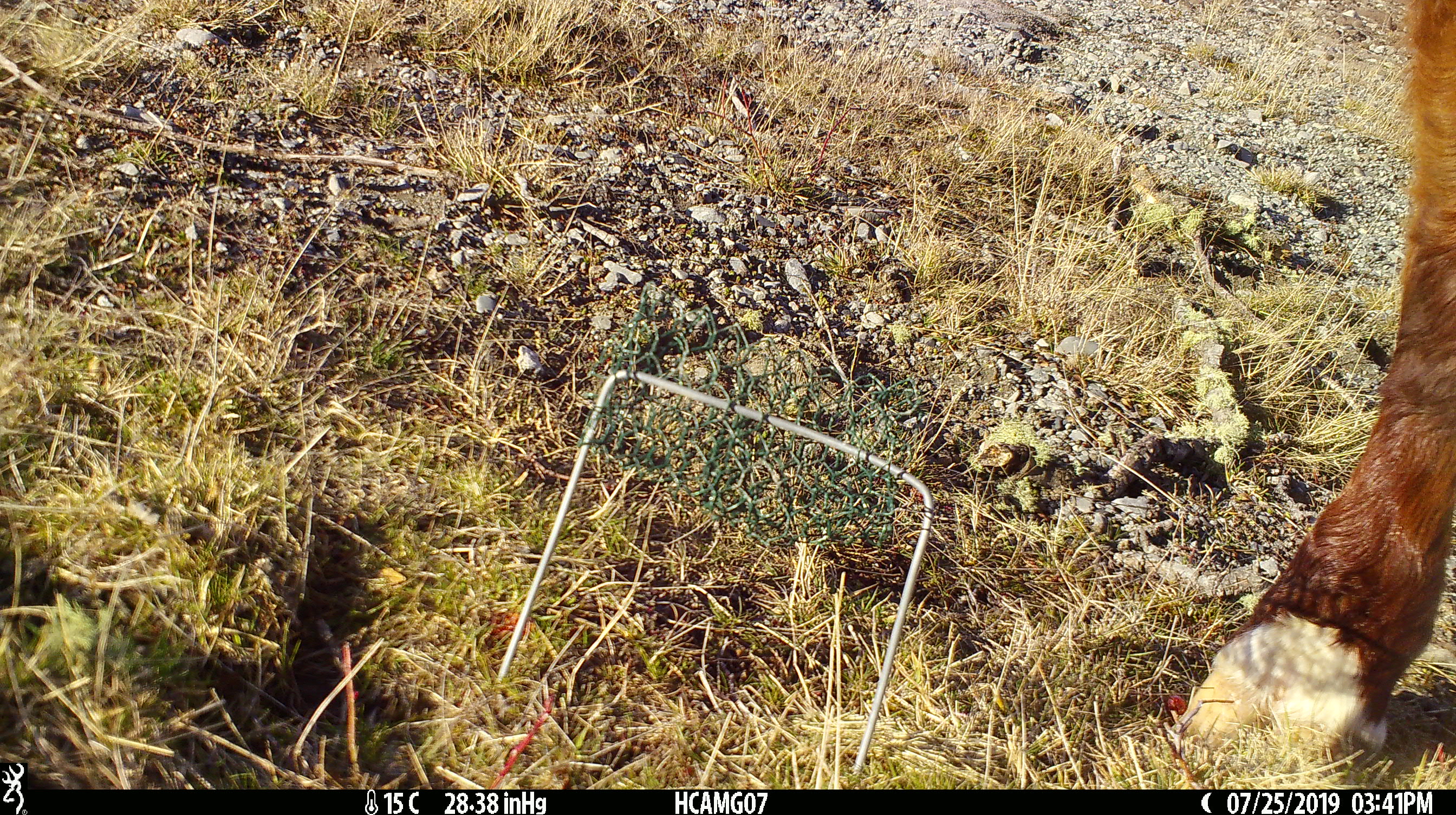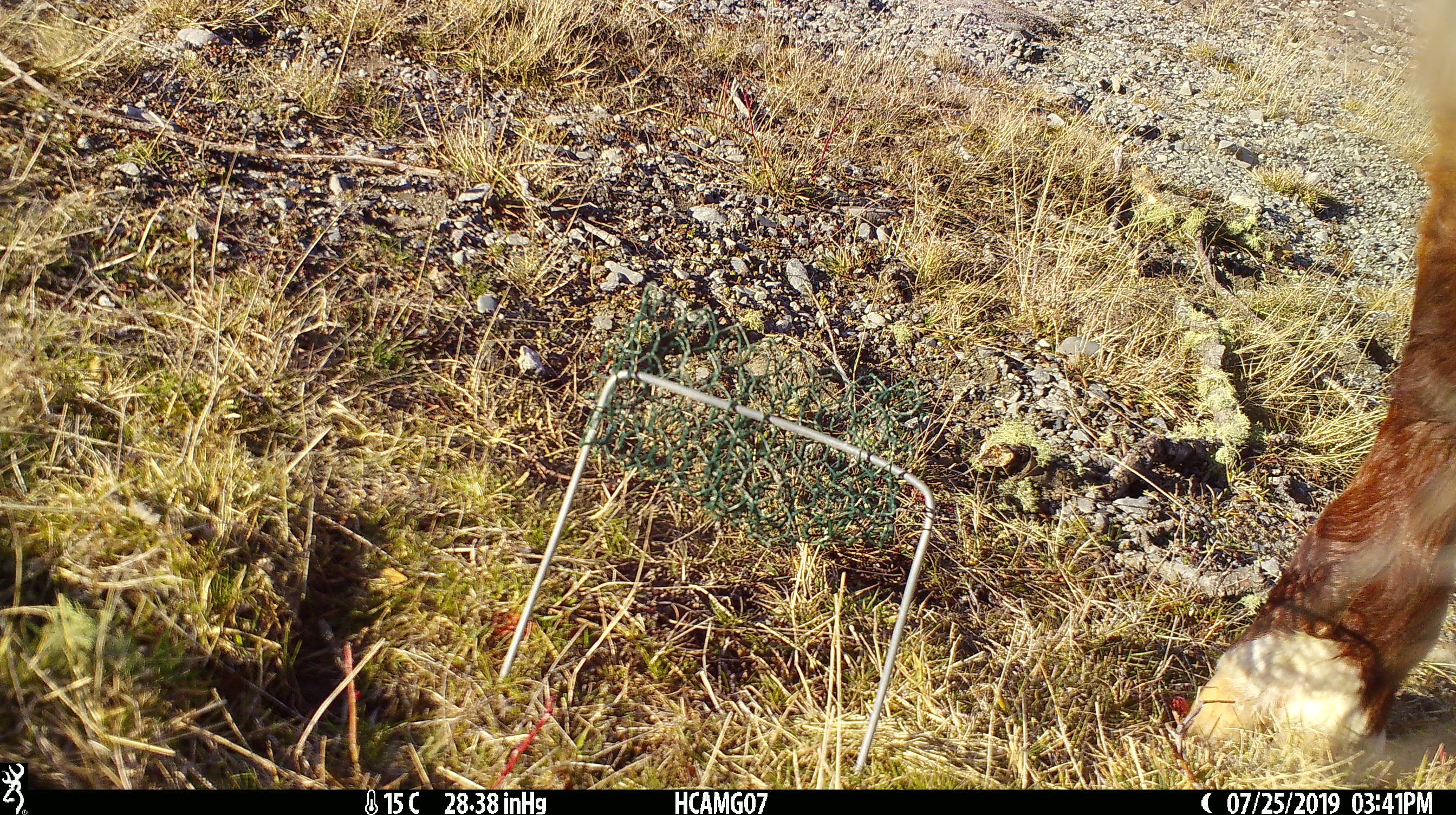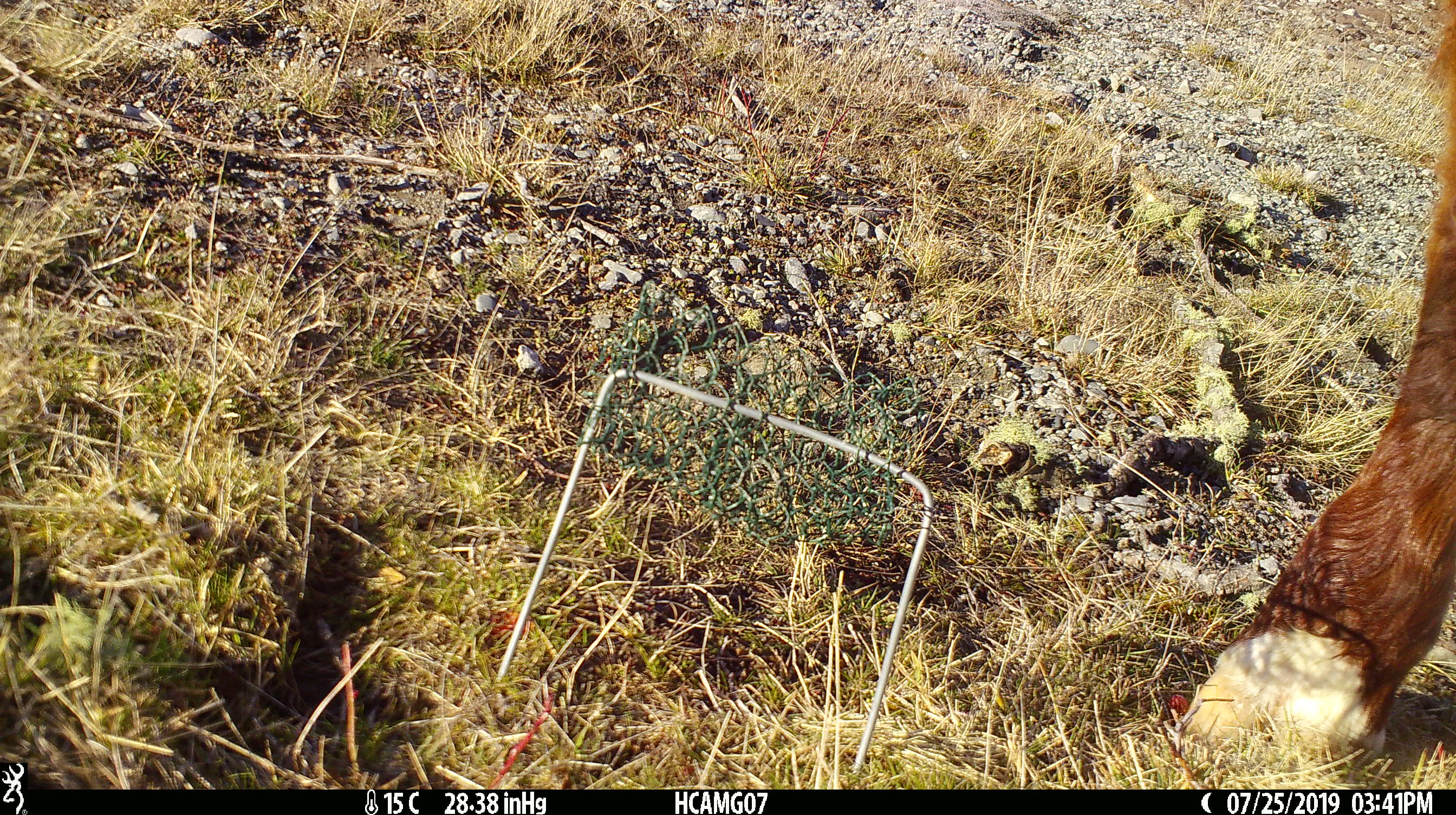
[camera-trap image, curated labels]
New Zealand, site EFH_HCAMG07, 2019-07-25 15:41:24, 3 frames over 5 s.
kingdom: Animalia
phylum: Chordata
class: Mammalia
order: Artiodactyla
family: Bovidae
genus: Bos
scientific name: Bos taurus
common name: domestic cow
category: cow